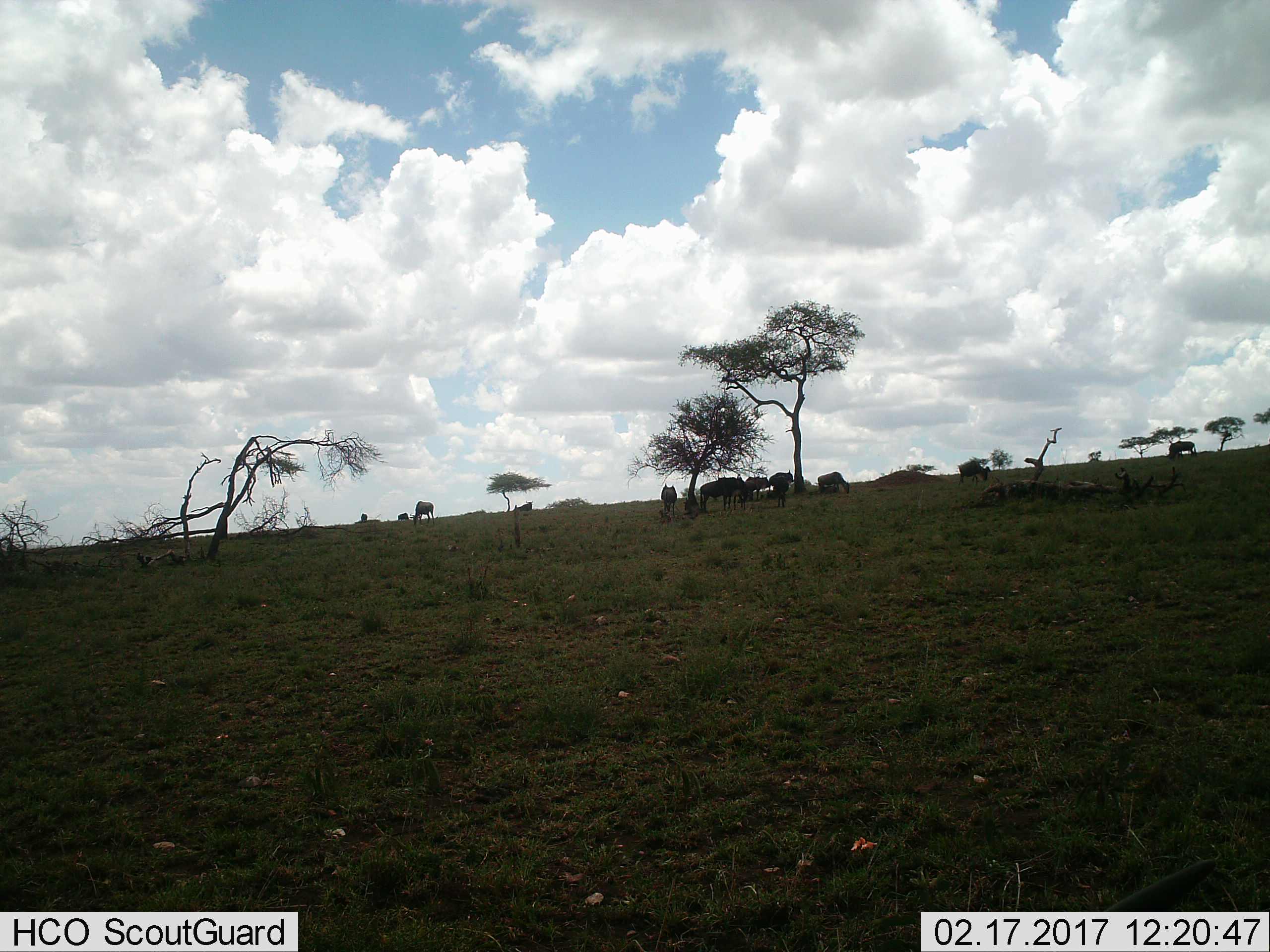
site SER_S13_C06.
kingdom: Animalia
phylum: Chordata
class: Mammalia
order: Artiodactyla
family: Bovidae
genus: Connochaetes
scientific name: Connochaetes taurinus taurinus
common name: blue wildebeest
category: wildebeestblue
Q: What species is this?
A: Wildebeestblue (blue wildebeest) (Connochaetes taurinus taurinus).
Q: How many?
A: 11-50.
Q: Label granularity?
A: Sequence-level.